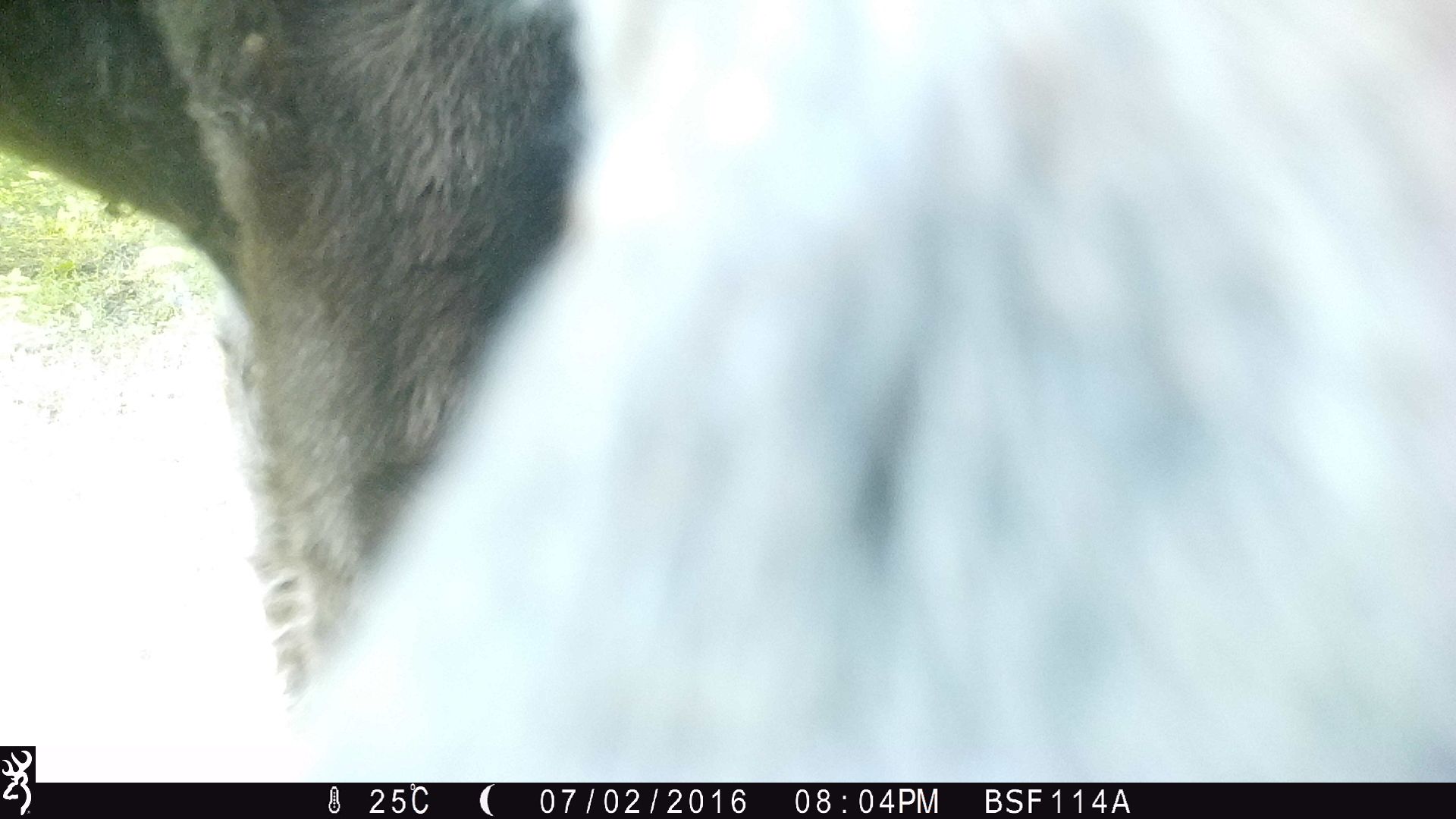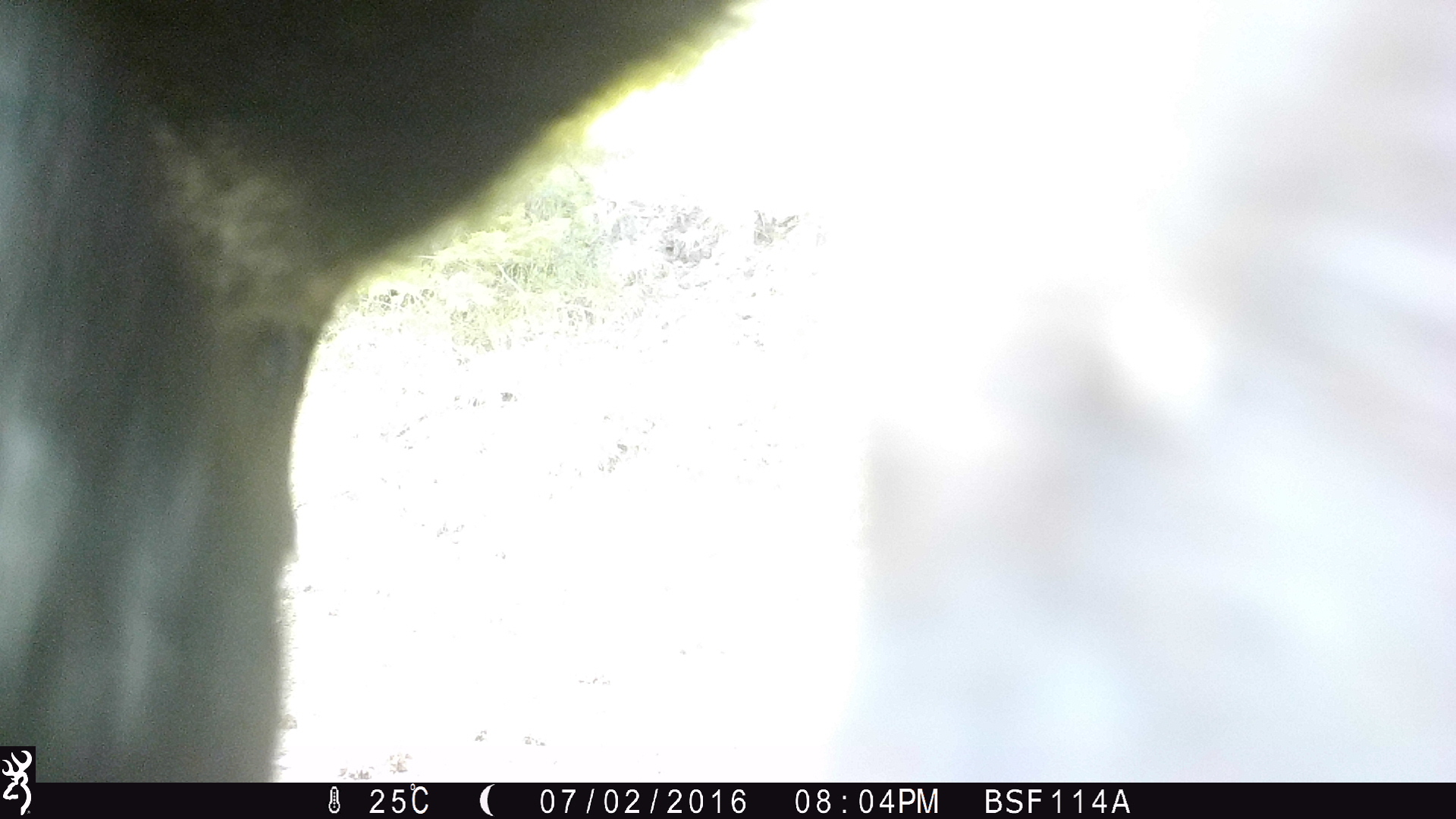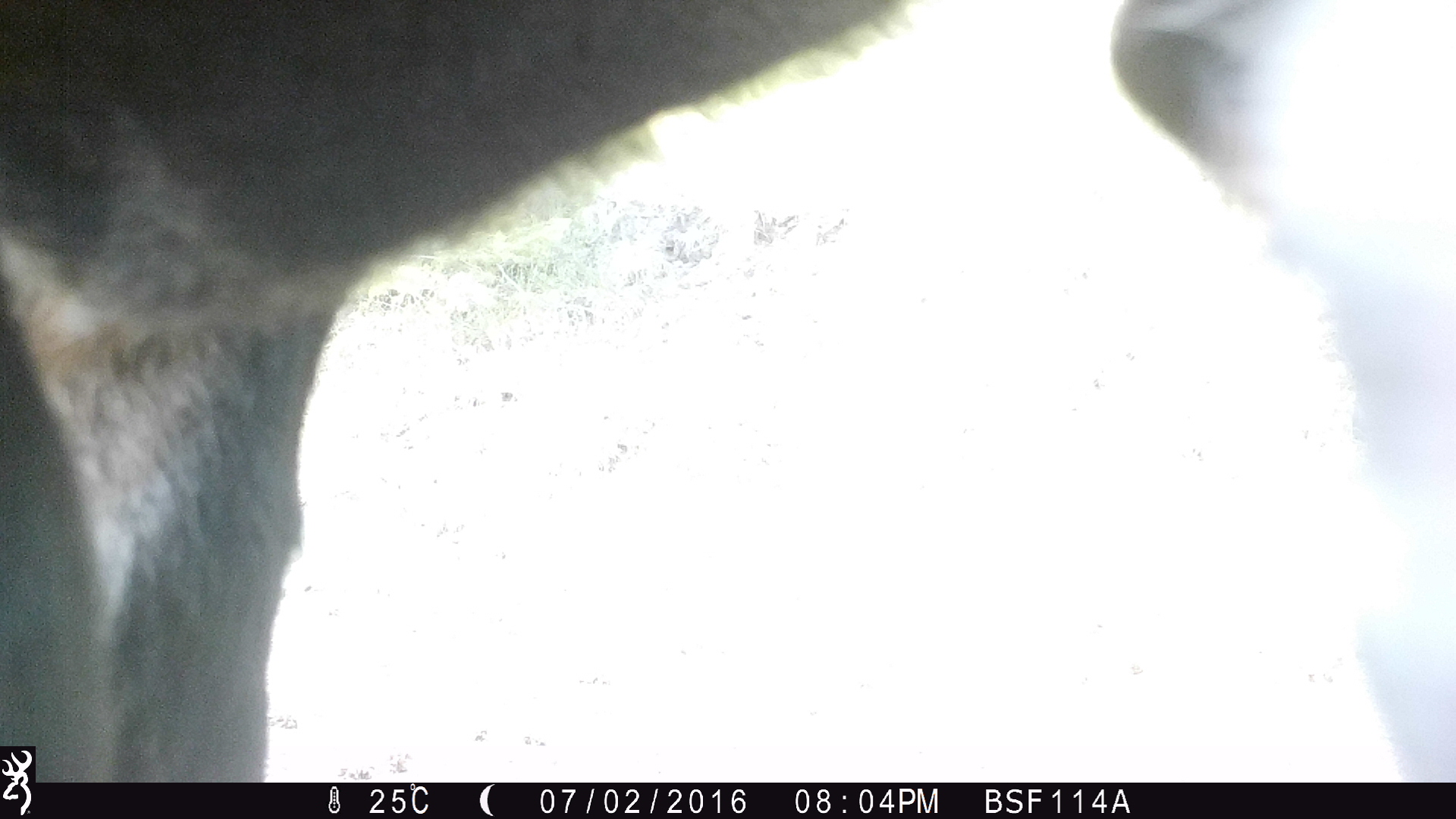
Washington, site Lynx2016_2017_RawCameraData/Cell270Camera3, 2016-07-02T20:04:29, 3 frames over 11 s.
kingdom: Animalia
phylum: Chordata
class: Mammalia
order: Artiodactyla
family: Bovidae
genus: Bos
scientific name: Bos taurus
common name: domestic cattle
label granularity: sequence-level